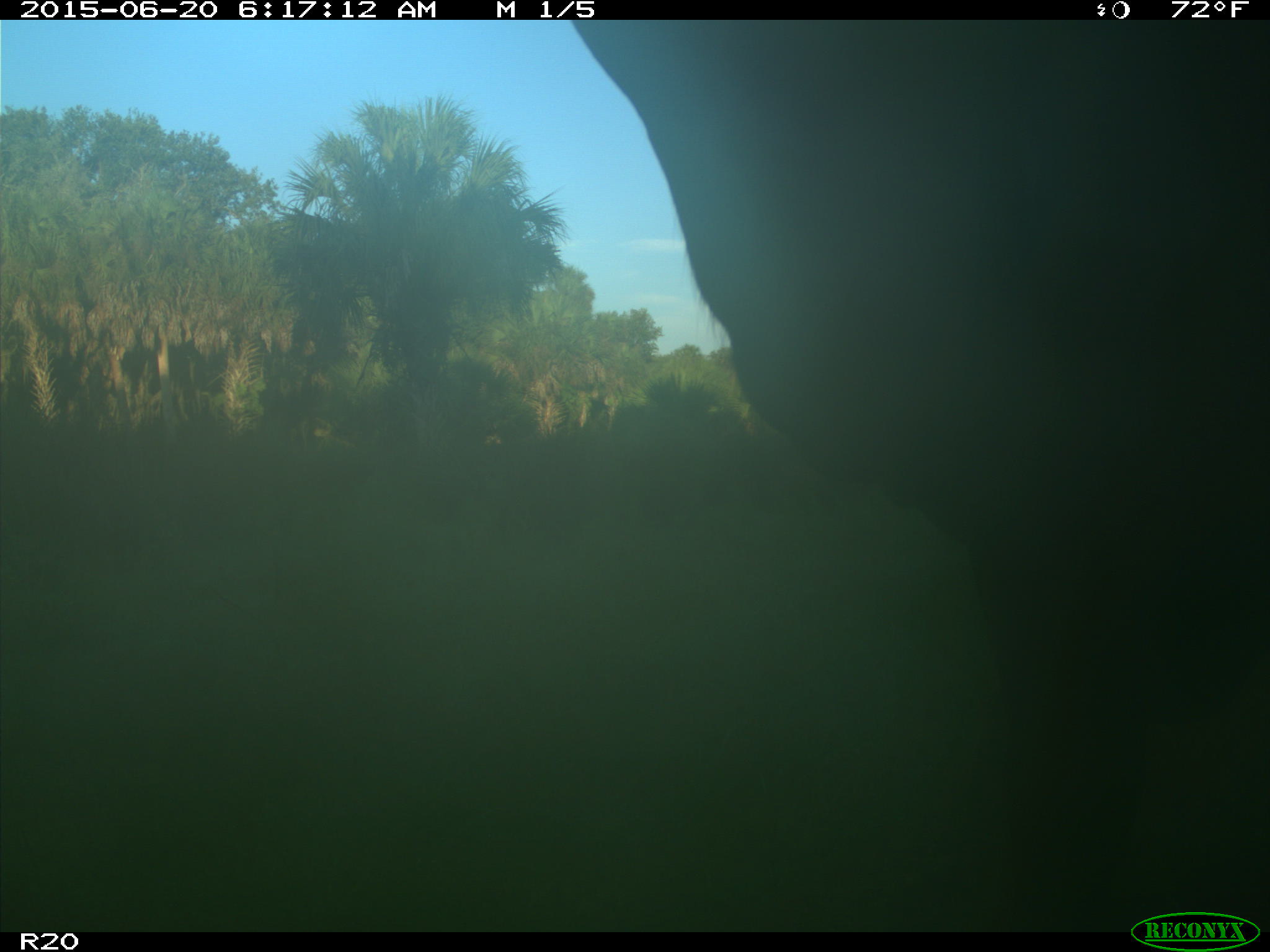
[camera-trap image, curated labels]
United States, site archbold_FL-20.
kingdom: Animalia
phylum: Chordata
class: Mammalia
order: Artiodactyla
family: Bovidae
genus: Bos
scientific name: Bos taurus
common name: domestic cow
Bos taurus (domestic cow).